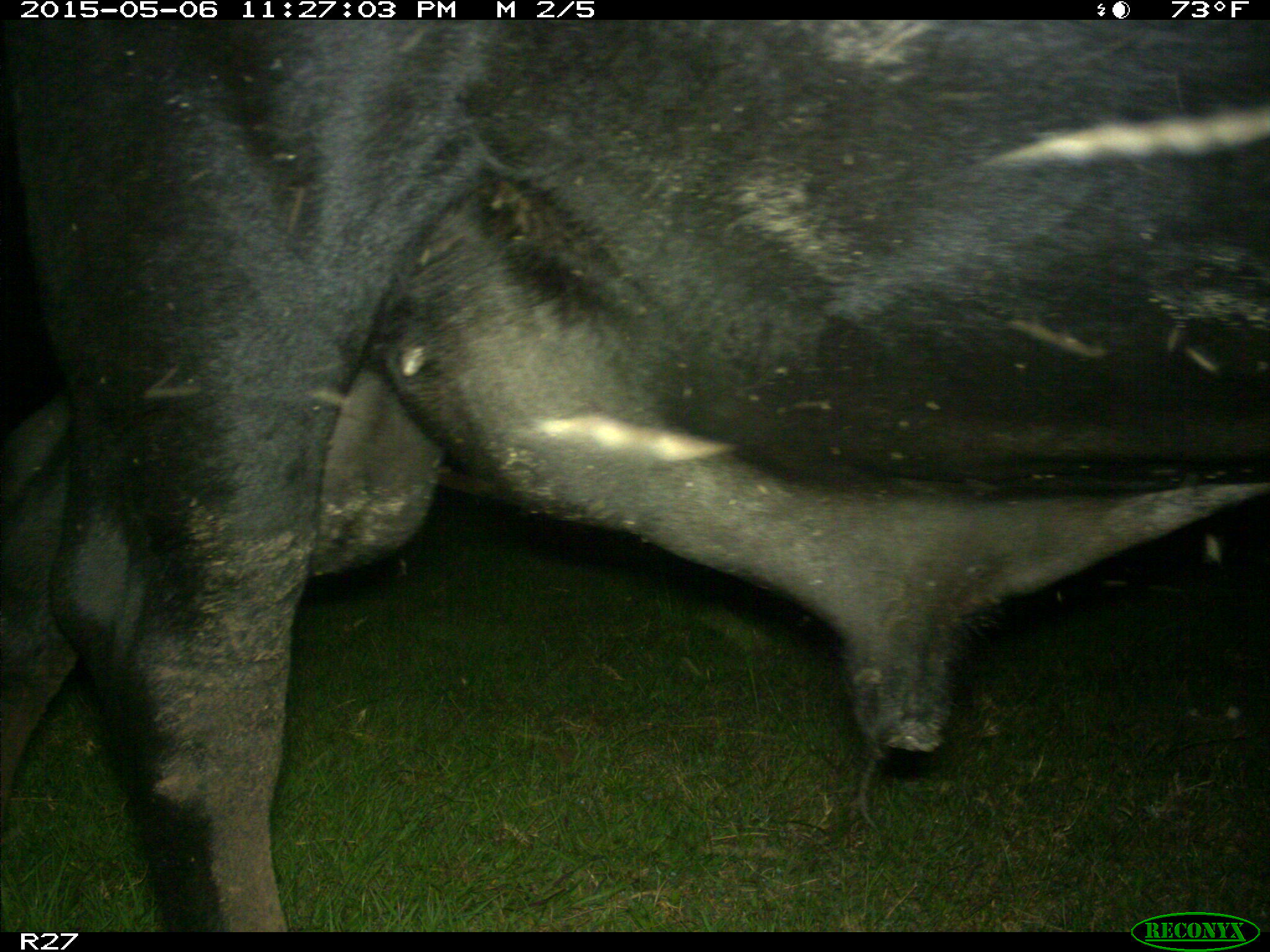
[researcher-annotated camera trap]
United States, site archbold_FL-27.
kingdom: Animalia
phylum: Chordata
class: Mammalia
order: Artiodactyla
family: Bovidae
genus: Bos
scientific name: Bos taurus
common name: domestic cow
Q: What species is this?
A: Bos taurus (domestic cow).